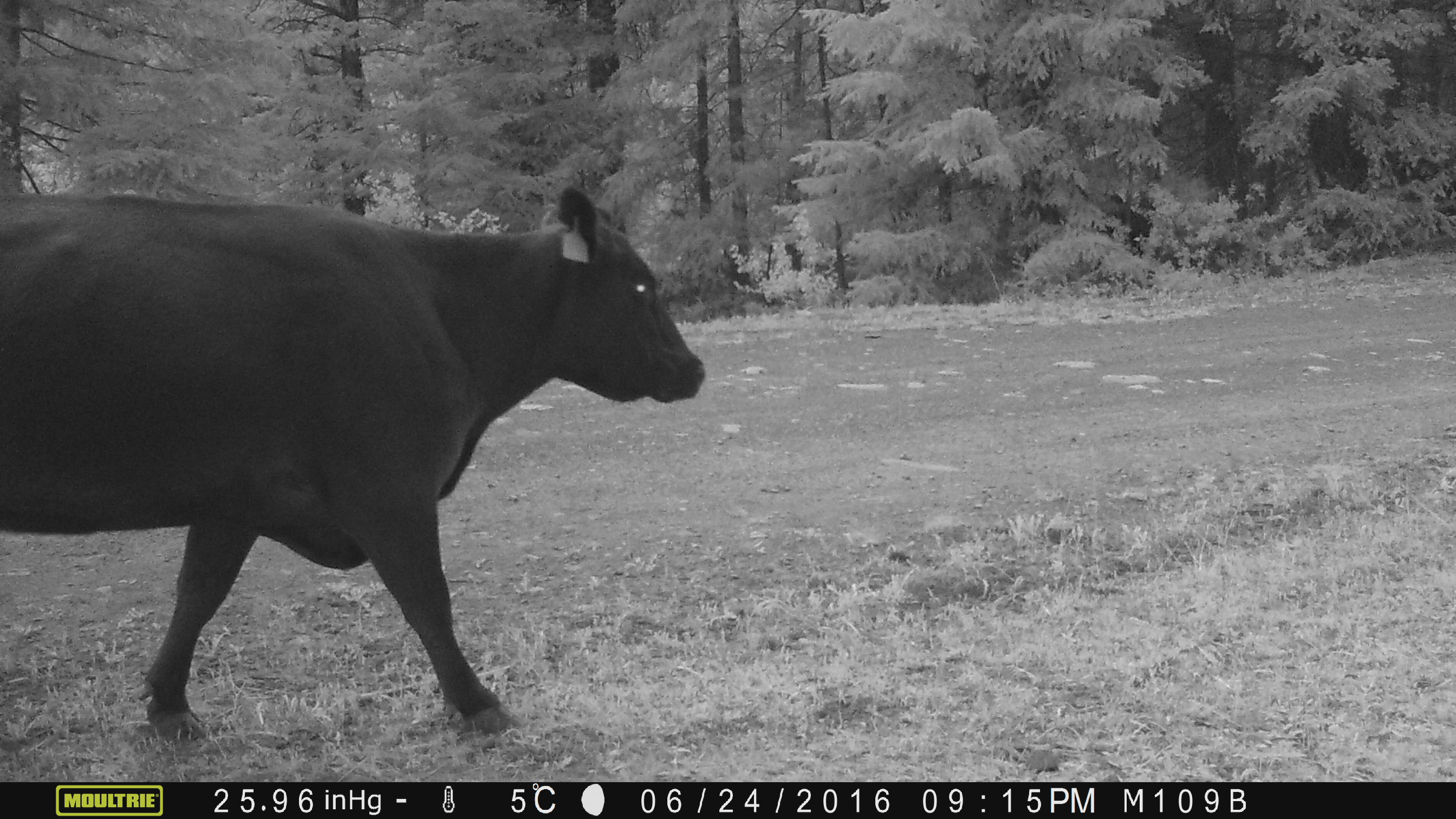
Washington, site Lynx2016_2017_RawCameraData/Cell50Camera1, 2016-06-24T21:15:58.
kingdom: Animalia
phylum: Chordata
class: Mammalia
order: Artiodactyla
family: Bovidae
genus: Bos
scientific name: Bos taurus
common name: domestic cattle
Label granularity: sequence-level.